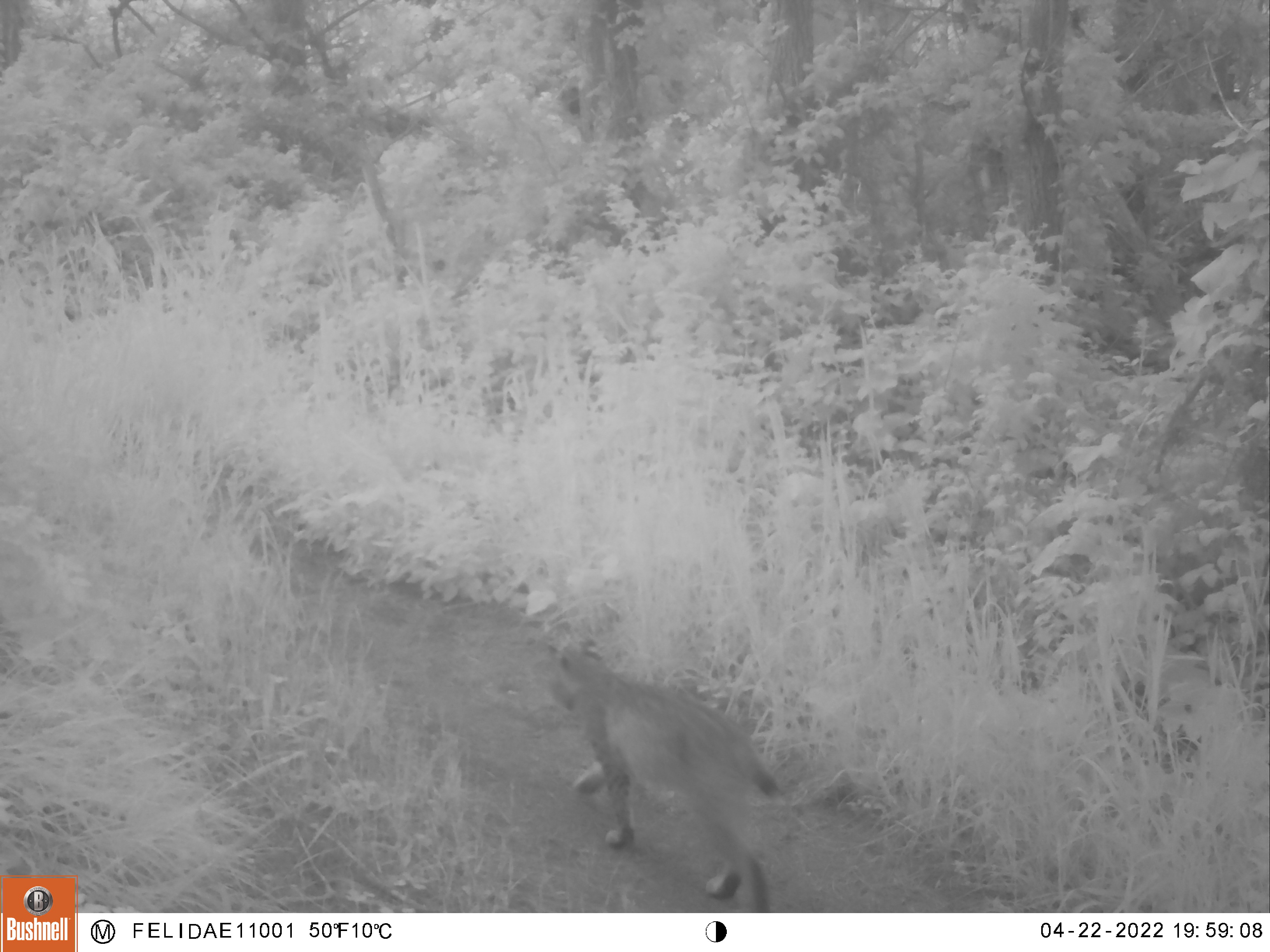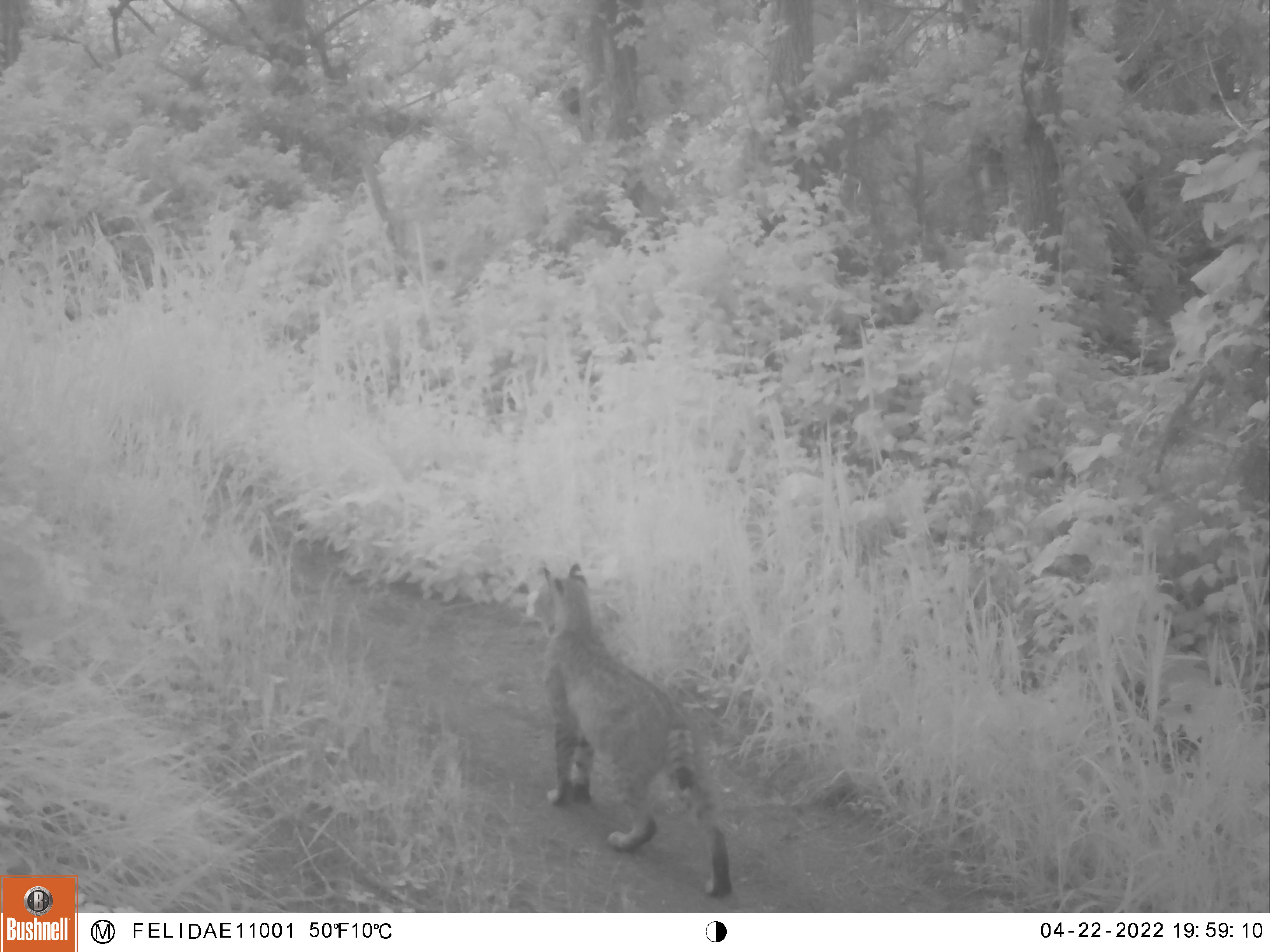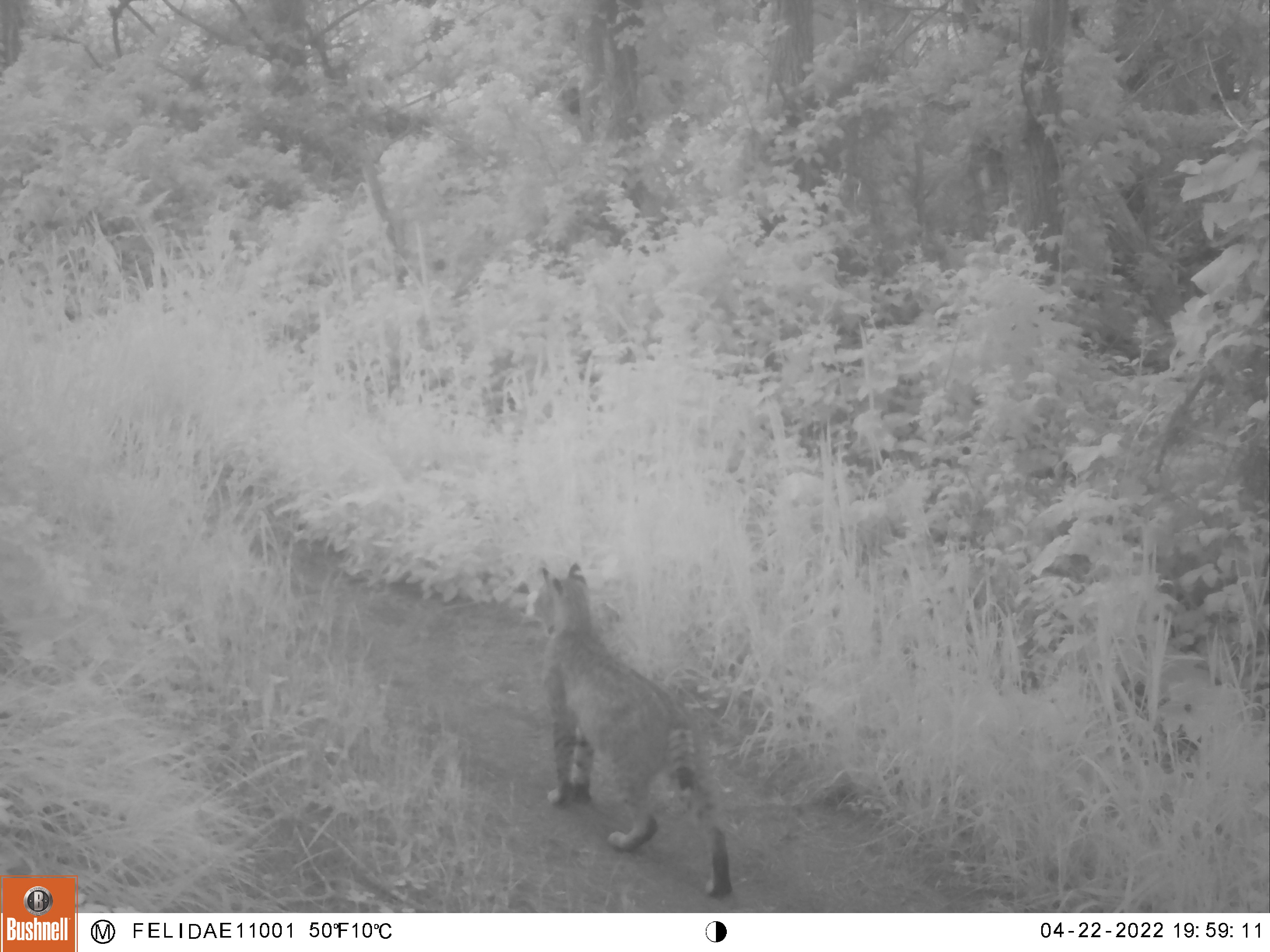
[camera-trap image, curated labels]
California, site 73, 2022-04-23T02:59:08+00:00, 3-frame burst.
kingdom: Animalia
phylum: Chordata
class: Mammalia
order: Carnivora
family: Felidae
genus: Lynx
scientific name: Lynx rufus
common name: bobcat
Bobcat (Lynx rufus).